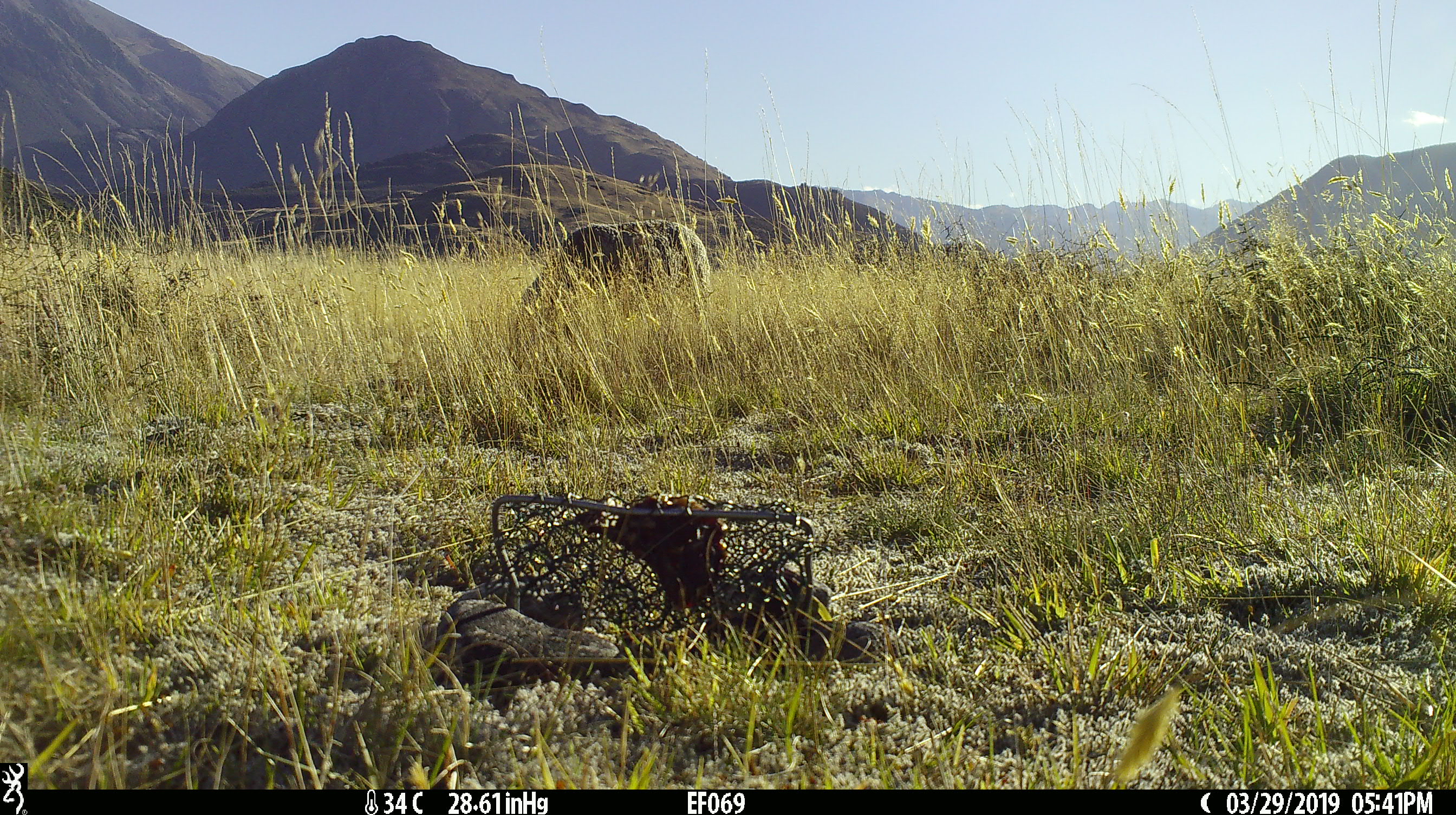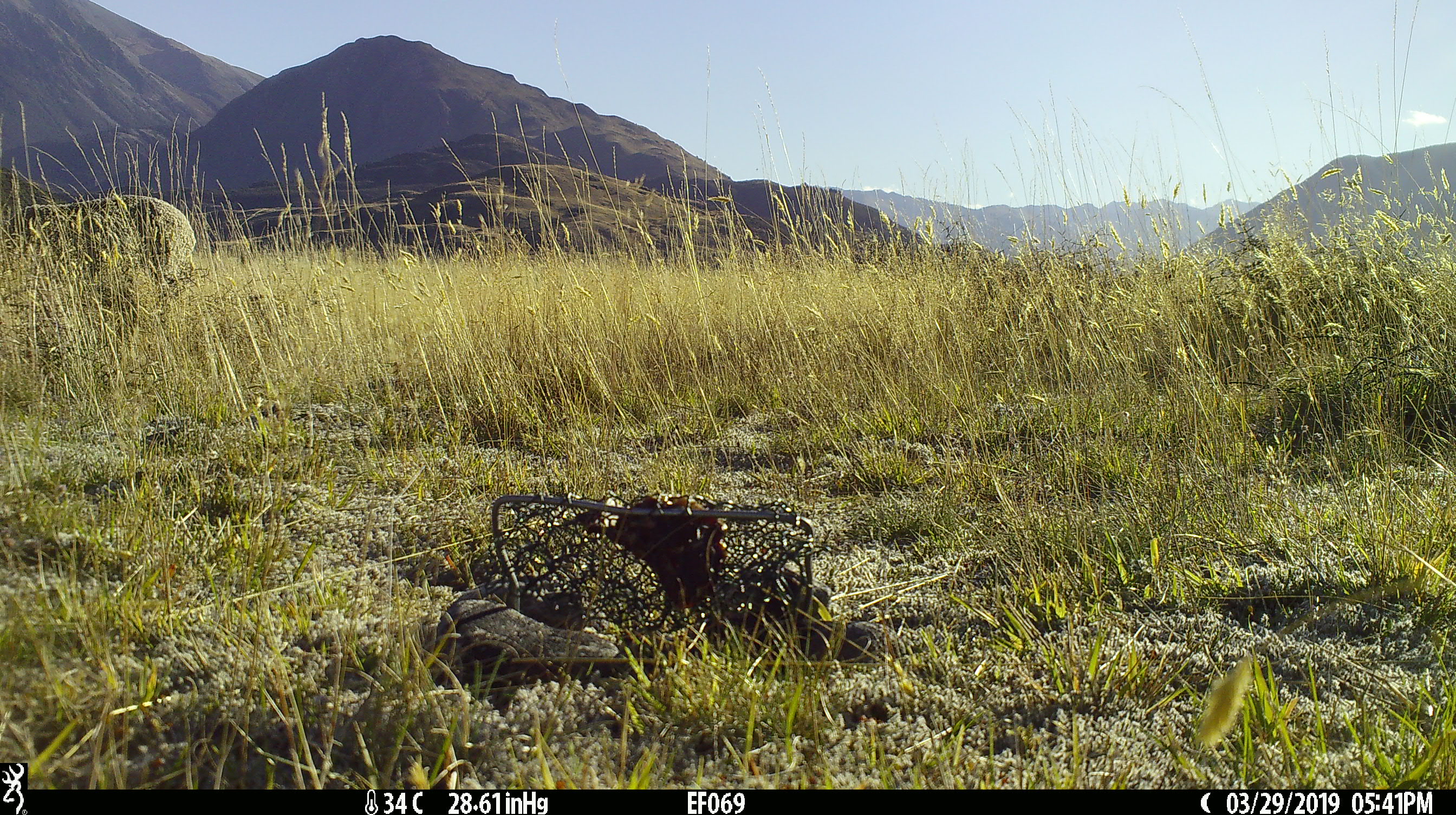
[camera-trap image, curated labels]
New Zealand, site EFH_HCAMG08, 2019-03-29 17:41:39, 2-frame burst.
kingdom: Animalia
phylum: Chordata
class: Mammalia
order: Artiodactyla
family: Bovidae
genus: Ovis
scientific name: Ovis aries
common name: domestic sheep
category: sheep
Sheep (domestic sheep) (Ovis aries).